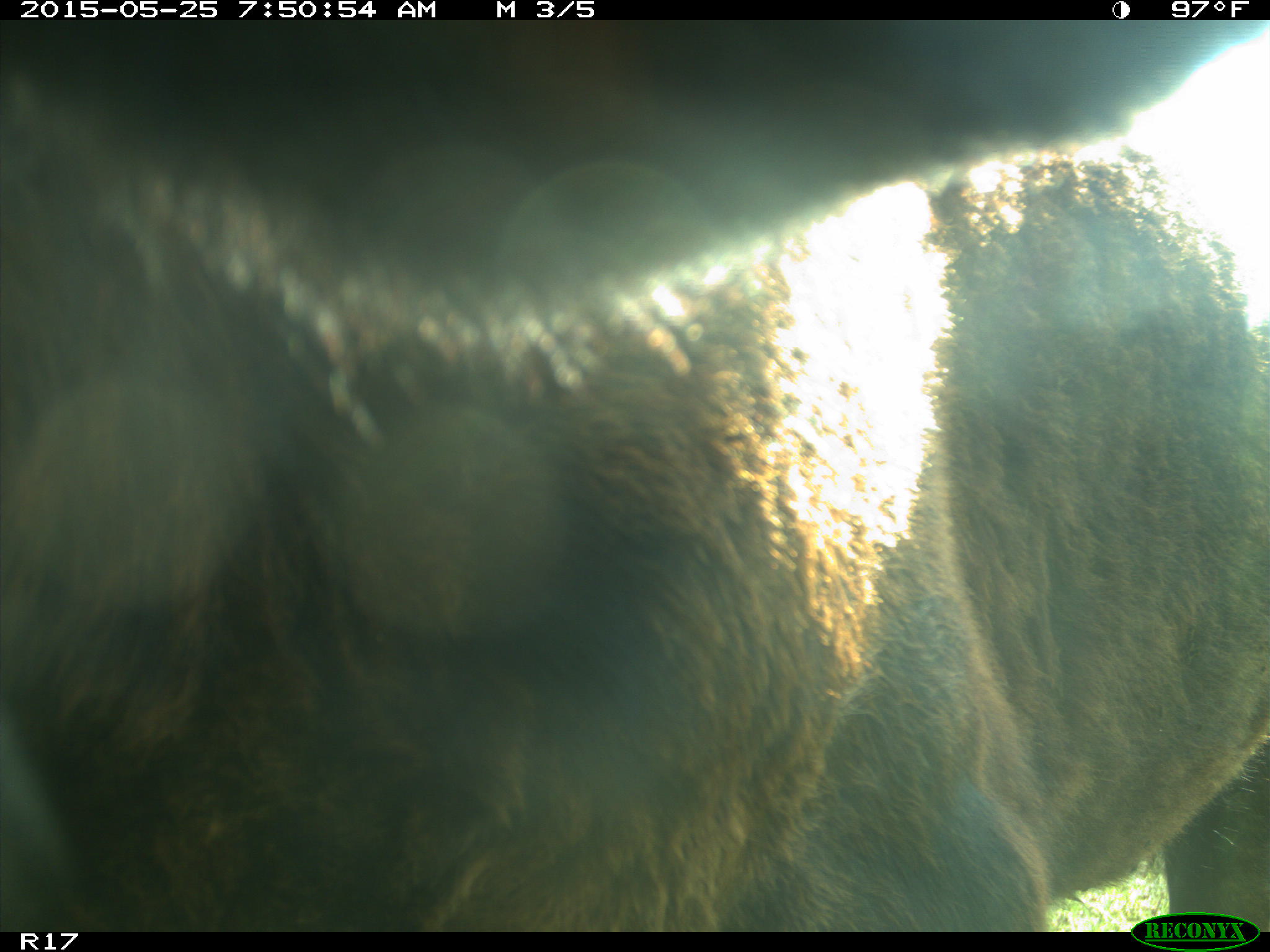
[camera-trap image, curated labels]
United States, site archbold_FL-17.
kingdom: Animalia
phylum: Chordata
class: Mammalia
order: Artiodactyla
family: Bovidae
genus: Bos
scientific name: Bos taurus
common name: domestic cow